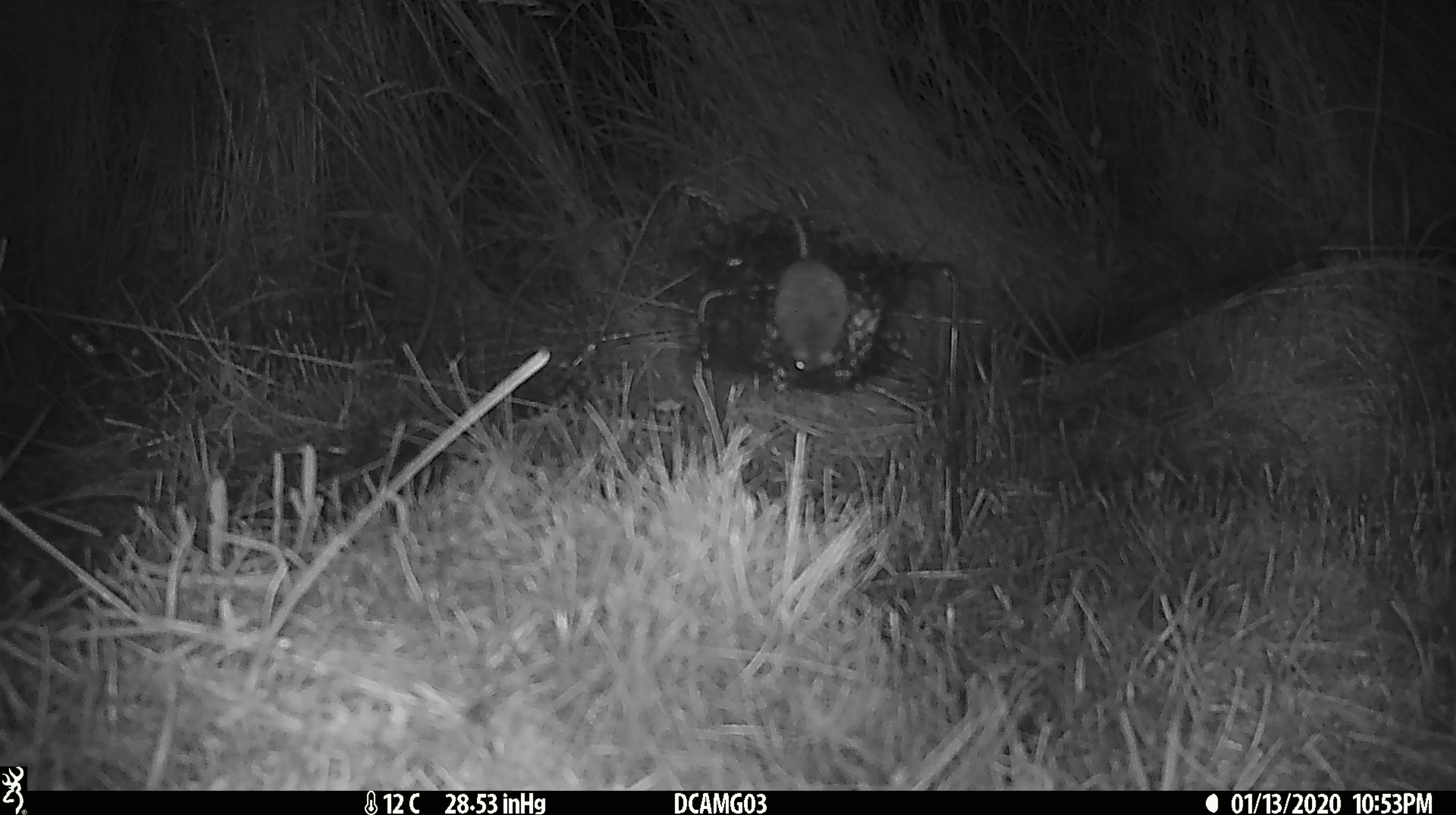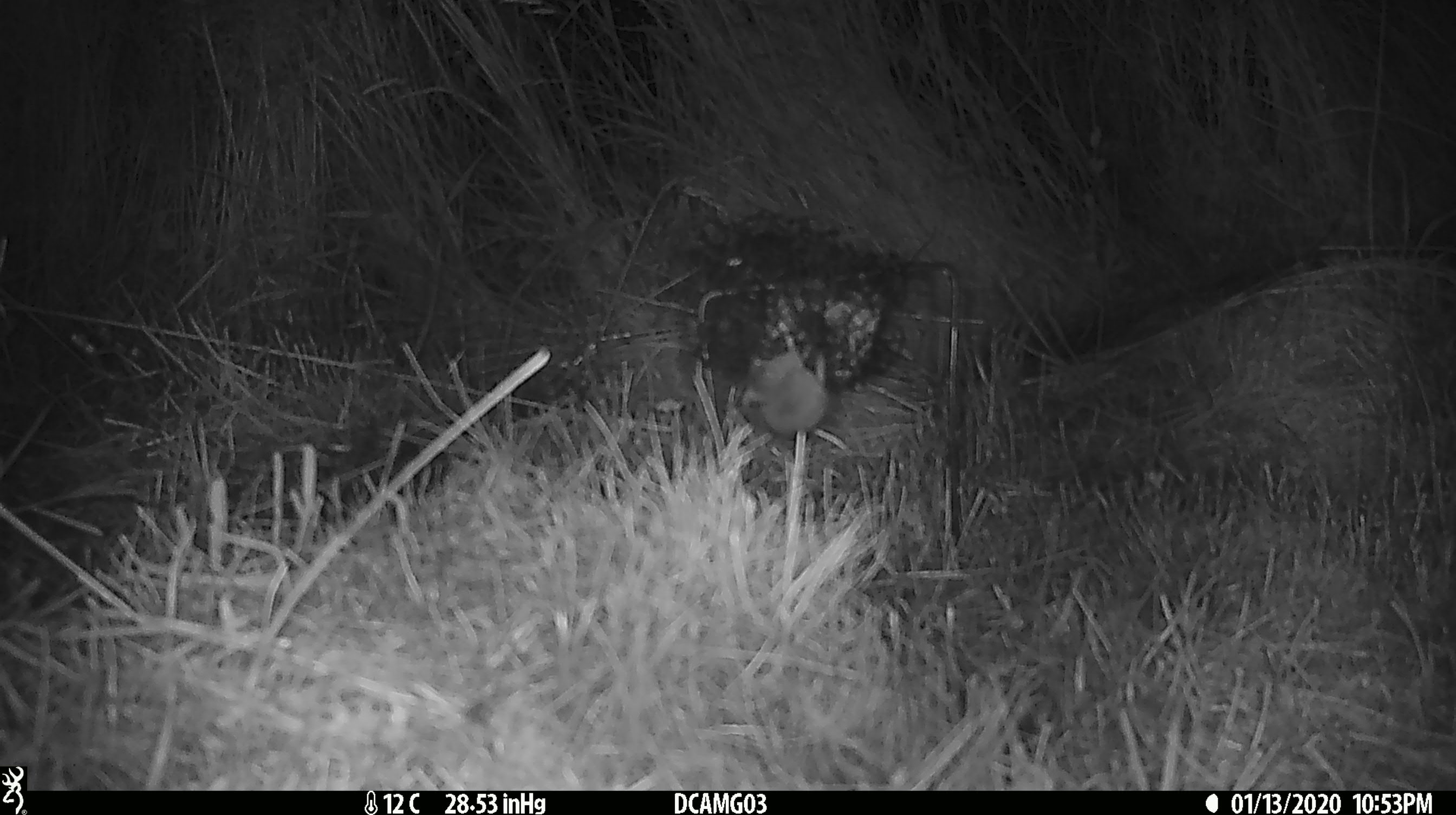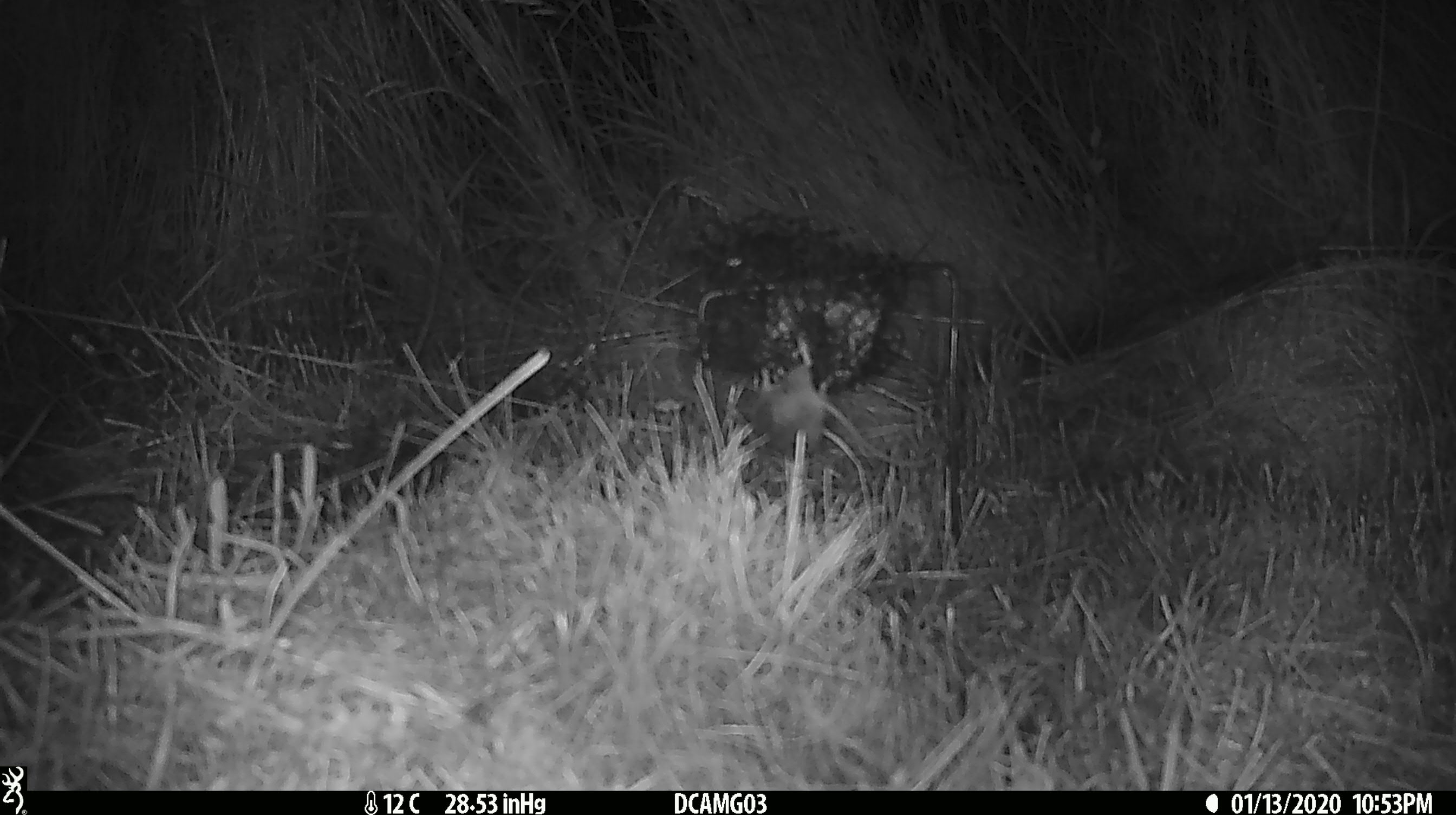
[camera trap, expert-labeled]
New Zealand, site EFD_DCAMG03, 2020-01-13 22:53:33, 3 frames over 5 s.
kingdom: Animalia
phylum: Chordata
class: Mammalia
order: Rodentia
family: Muridae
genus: Mus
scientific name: Mus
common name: mouse